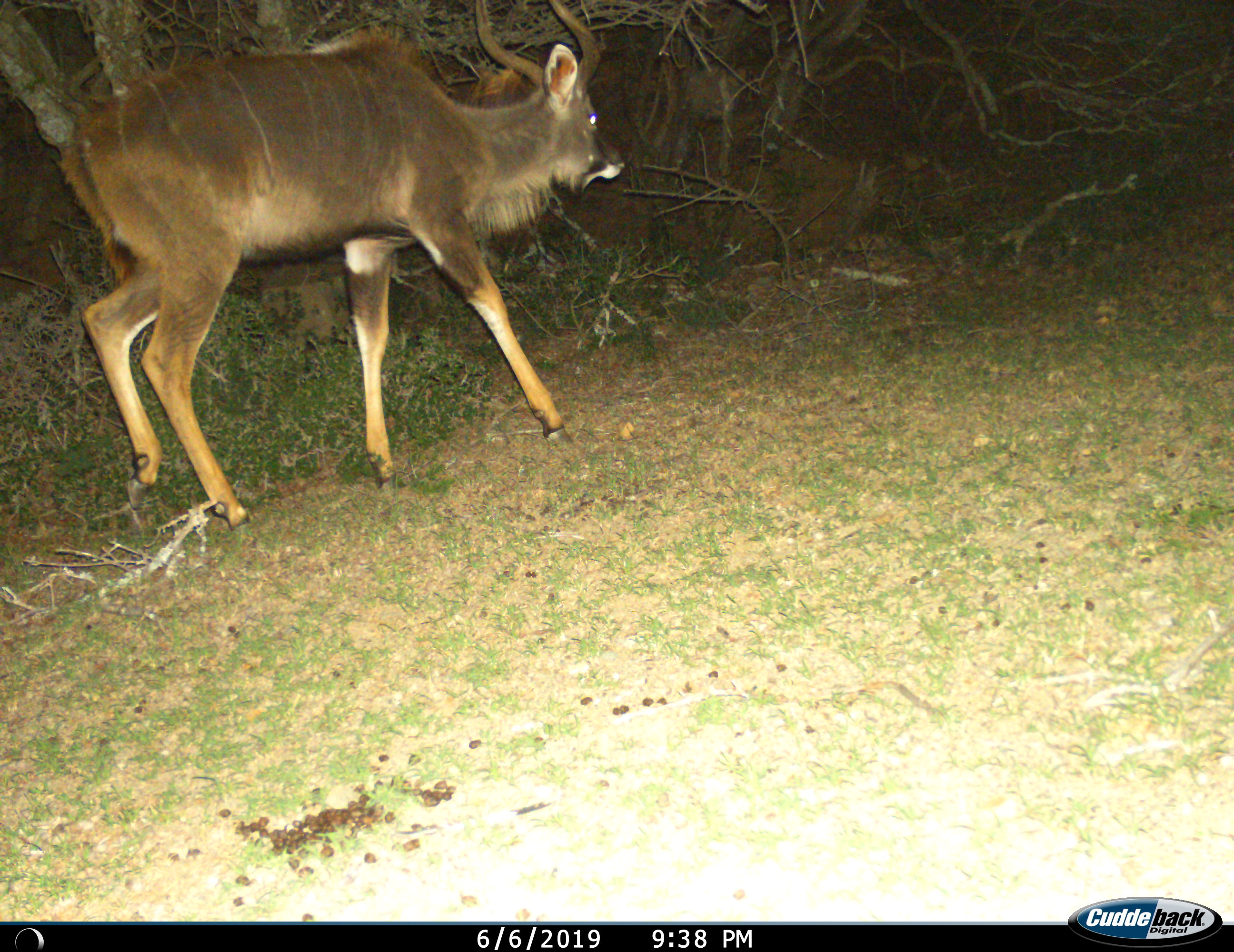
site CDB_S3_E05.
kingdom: Animalia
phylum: Chordata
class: Mammalia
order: Artiodactyla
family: Bovidae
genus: Tragelaphus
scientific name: Tragelaphus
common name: kudu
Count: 1.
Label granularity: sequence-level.